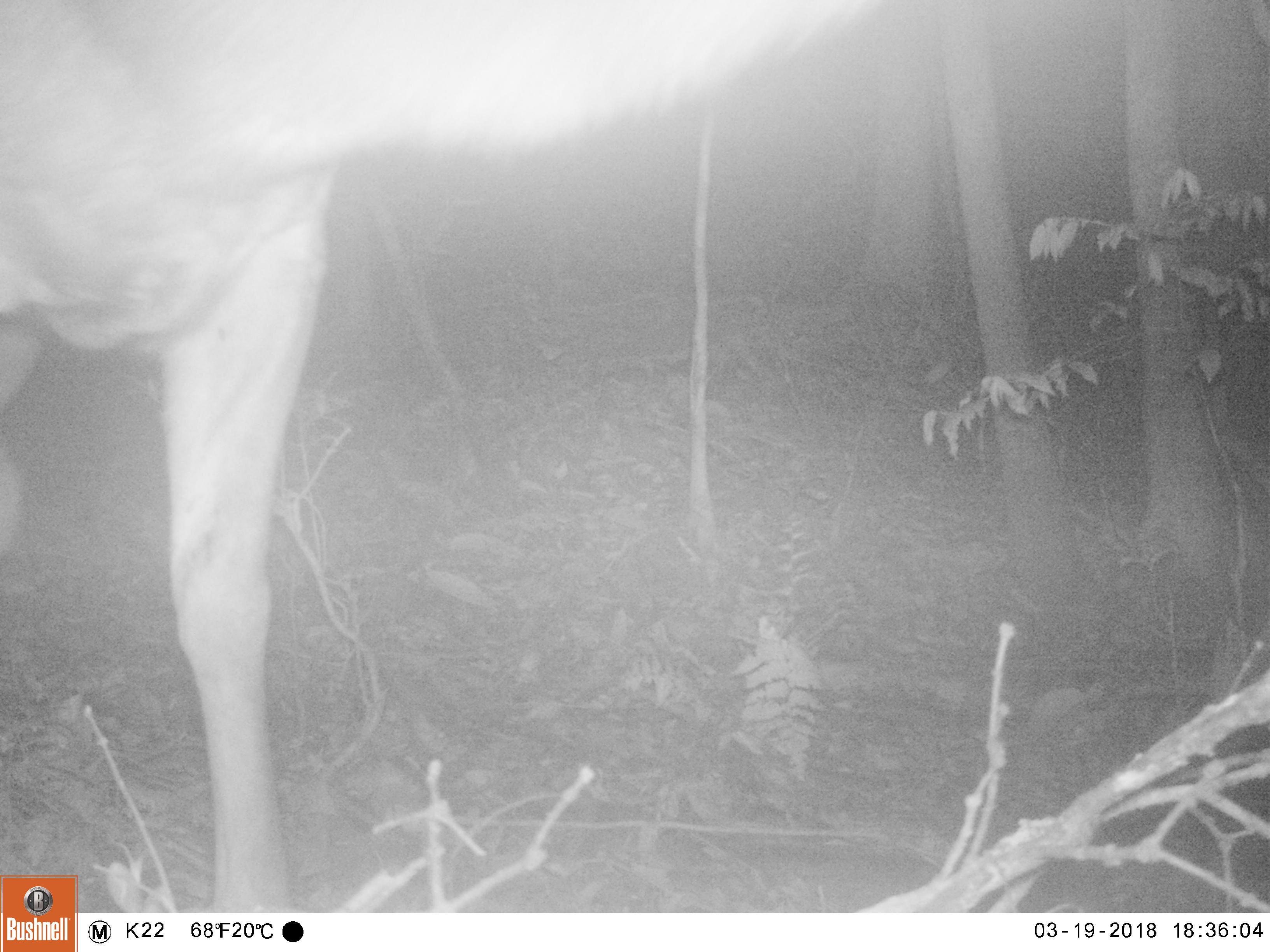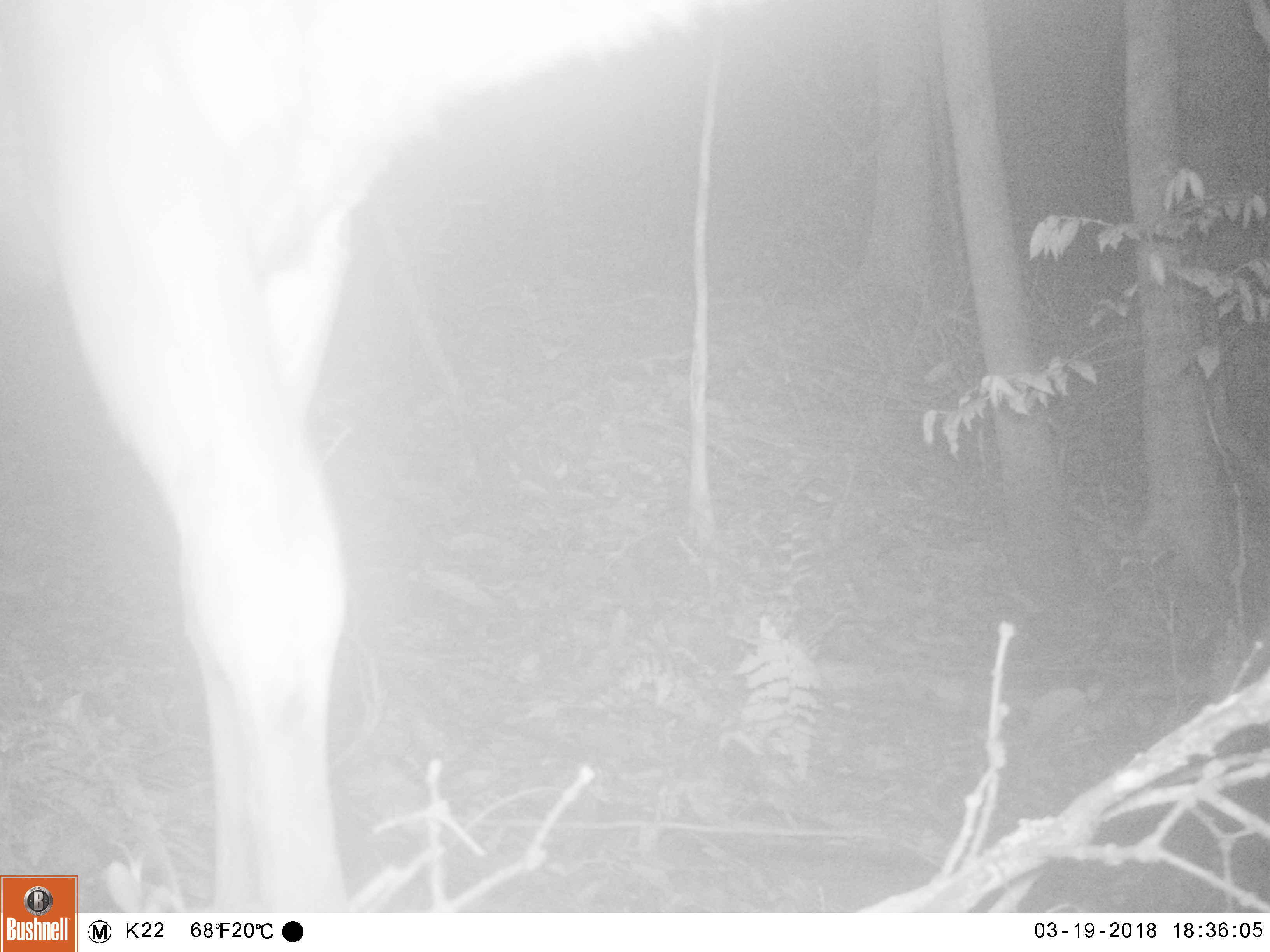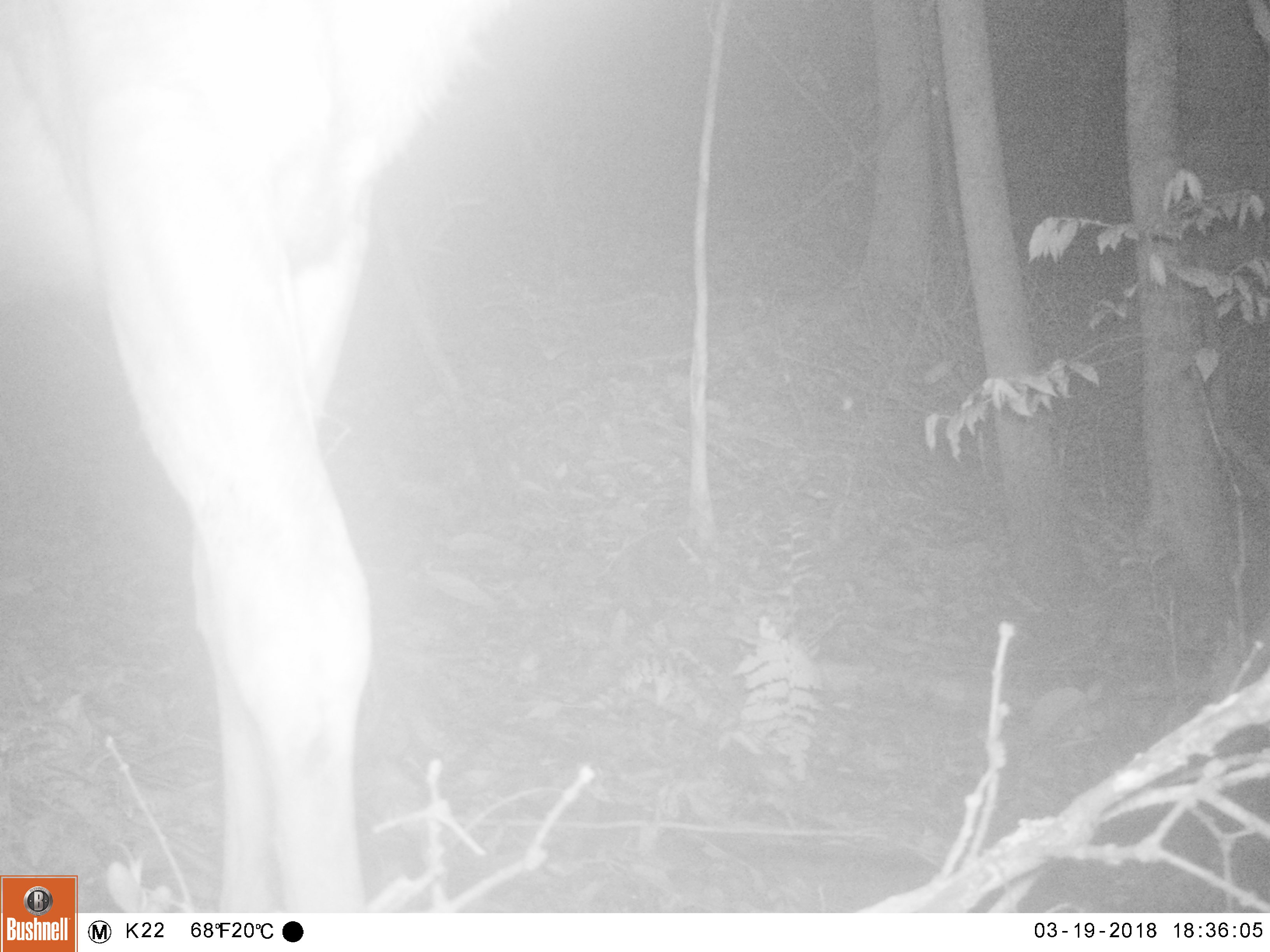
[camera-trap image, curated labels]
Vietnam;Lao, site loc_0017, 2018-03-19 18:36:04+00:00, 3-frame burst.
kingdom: Animalia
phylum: Chordata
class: Mammalia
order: Artiodactyla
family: Cervidae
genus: Rusa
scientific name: Rusa unicolor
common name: sambar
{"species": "sambar (Rusa unicolor)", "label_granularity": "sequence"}